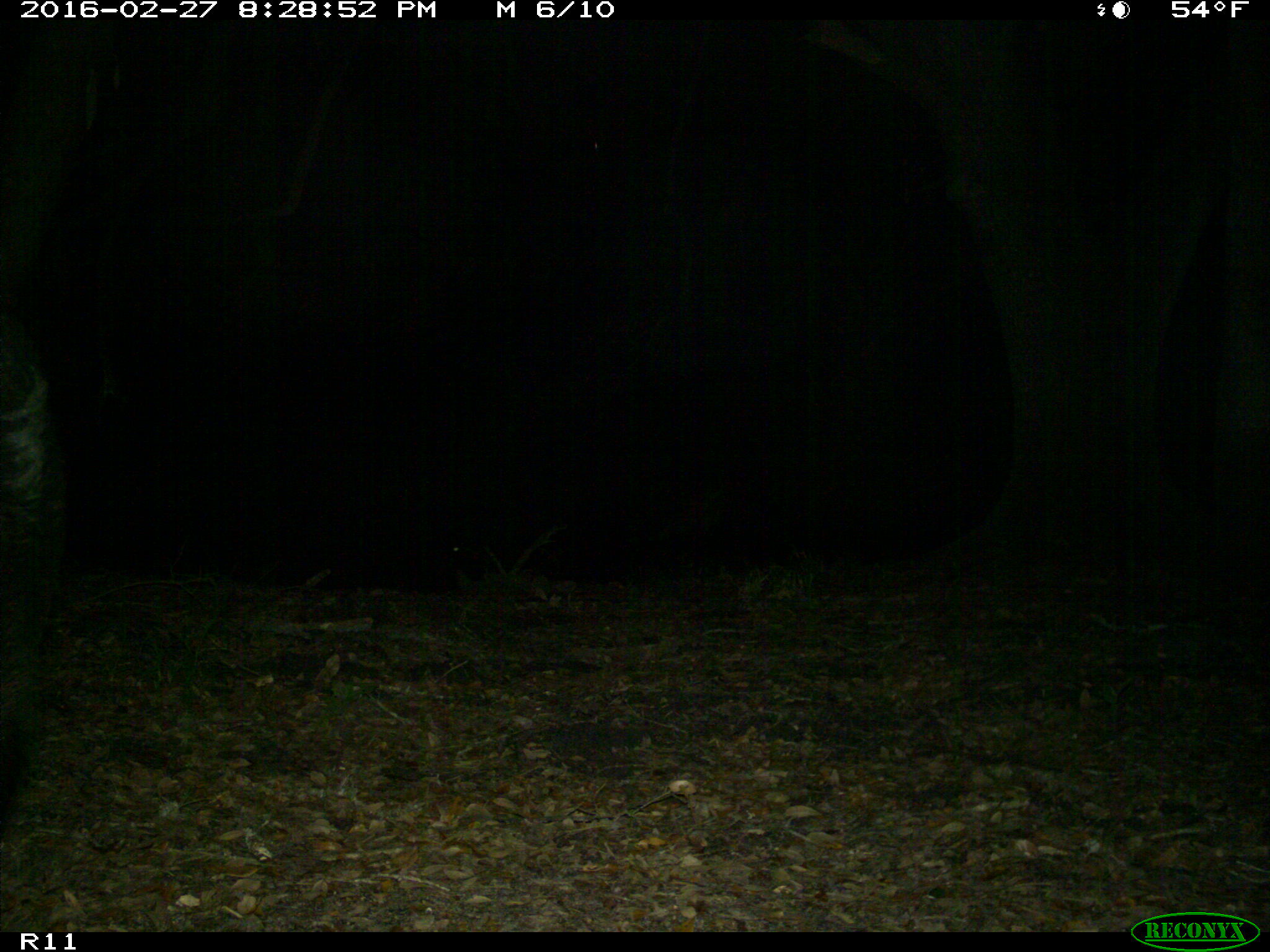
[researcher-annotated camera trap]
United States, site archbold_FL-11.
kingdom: Animalia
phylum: Chordata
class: Mammalia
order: Artiodactyla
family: Suidae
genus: Sus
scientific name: Sus scrofa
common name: wild boar